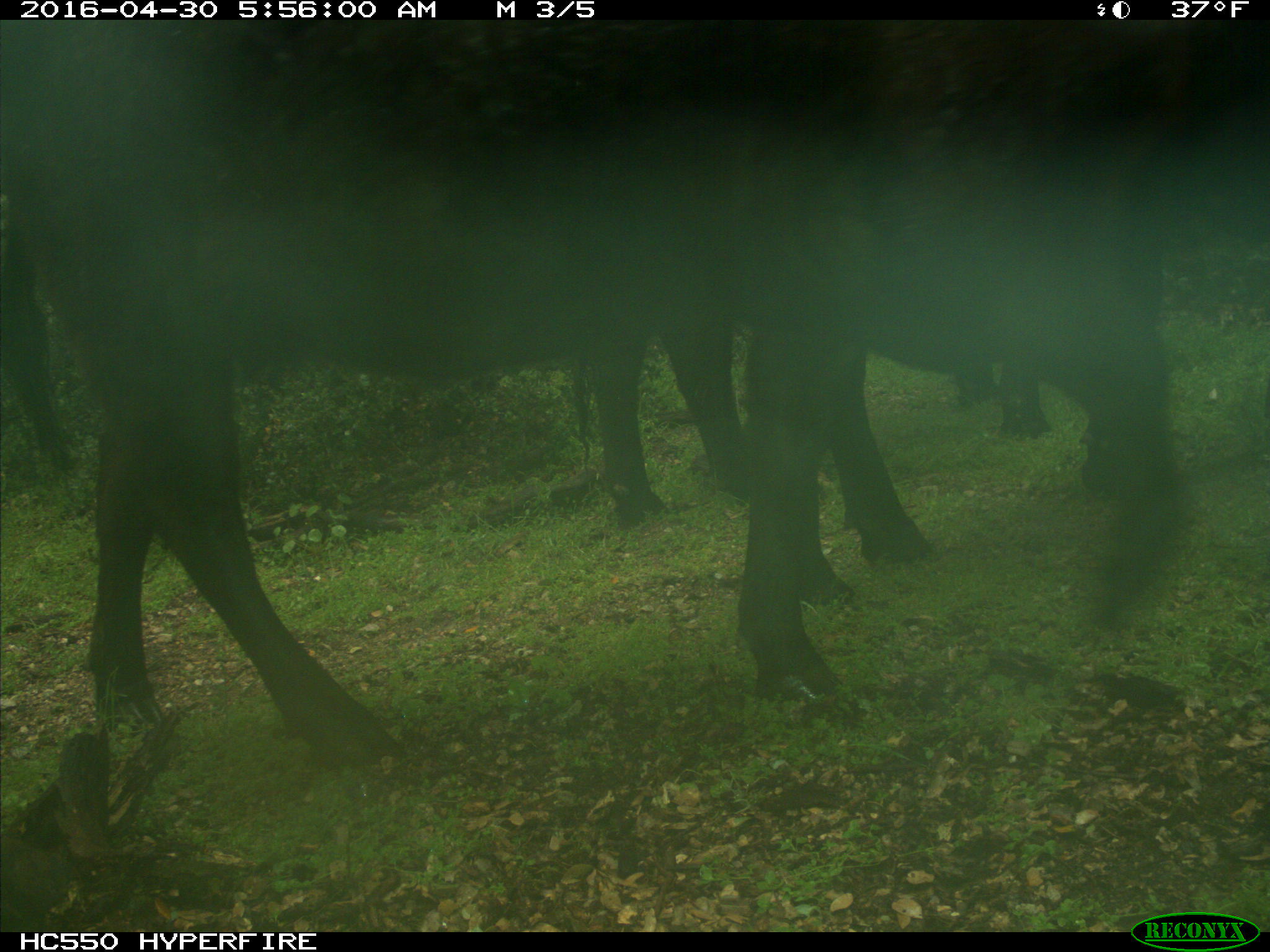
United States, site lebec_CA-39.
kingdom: Animalia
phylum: Chordata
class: Mammalia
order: Artiodactyla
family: Bovidae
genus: Bos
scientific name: Bos taurus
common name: domestic cow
Bos taurus (domestic cow).